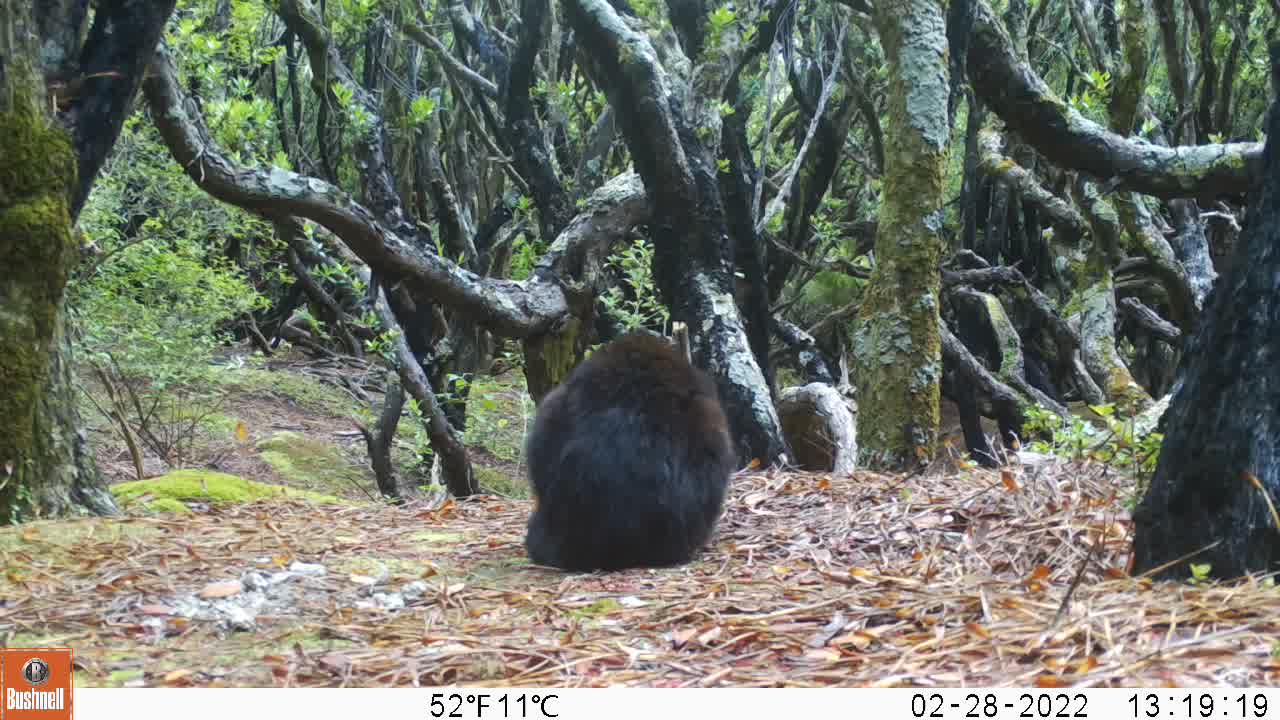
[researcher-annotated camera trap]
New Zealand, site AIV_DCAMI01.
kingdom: Animalia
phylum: Chordata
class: Mammalia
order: Carnivora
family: Felidae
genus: Felis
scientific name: Felis catus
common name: domestic cat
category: cat